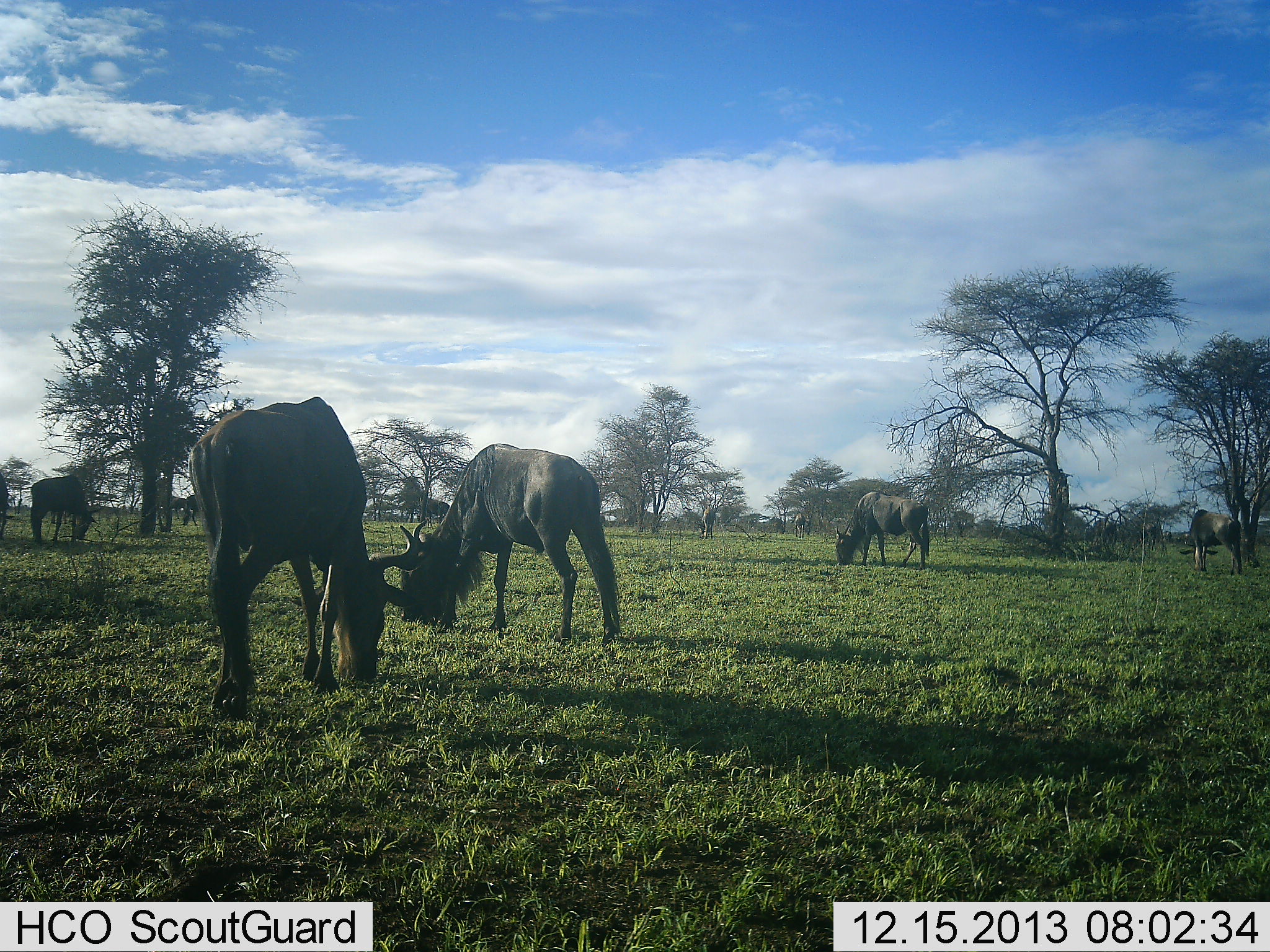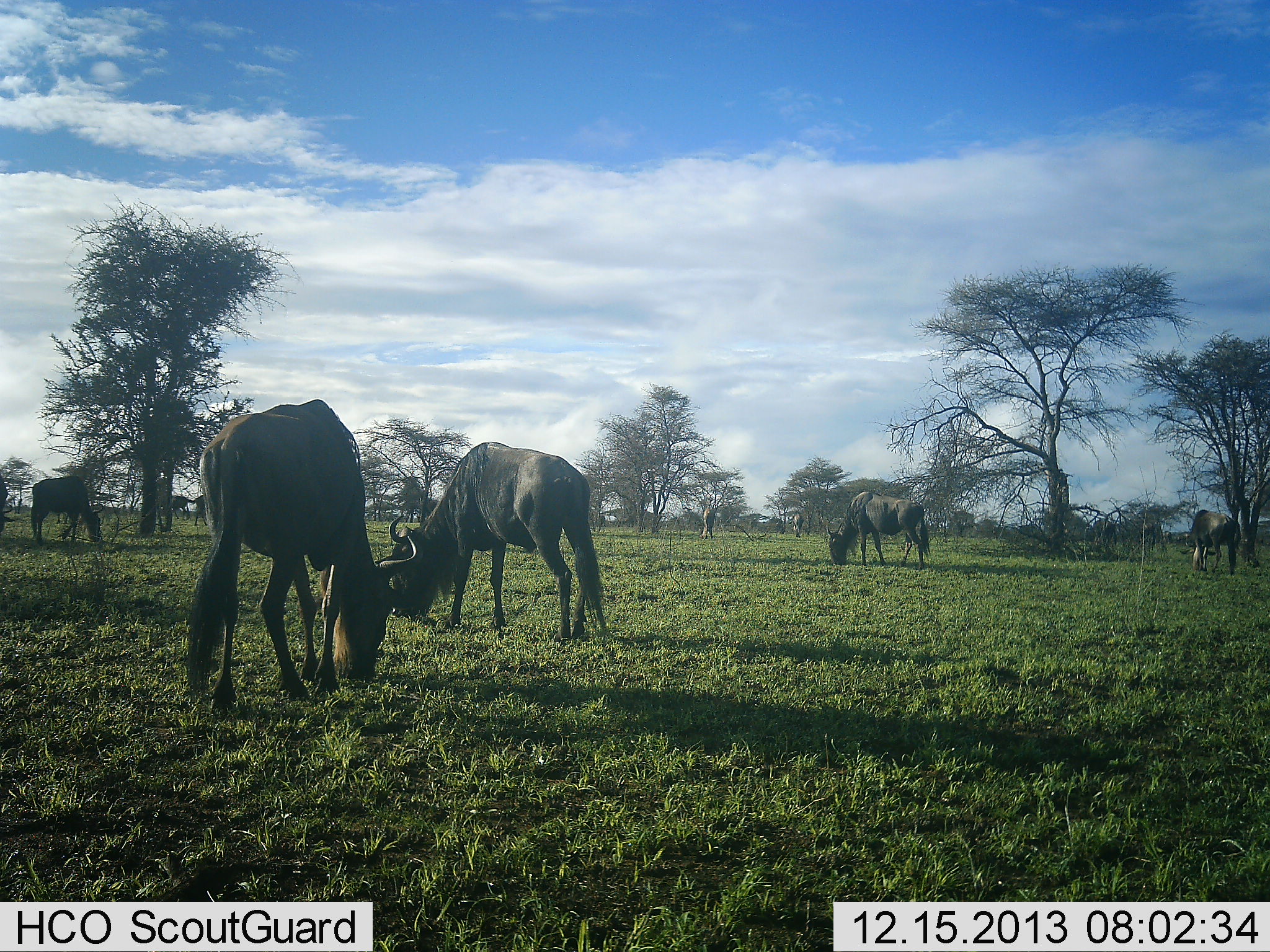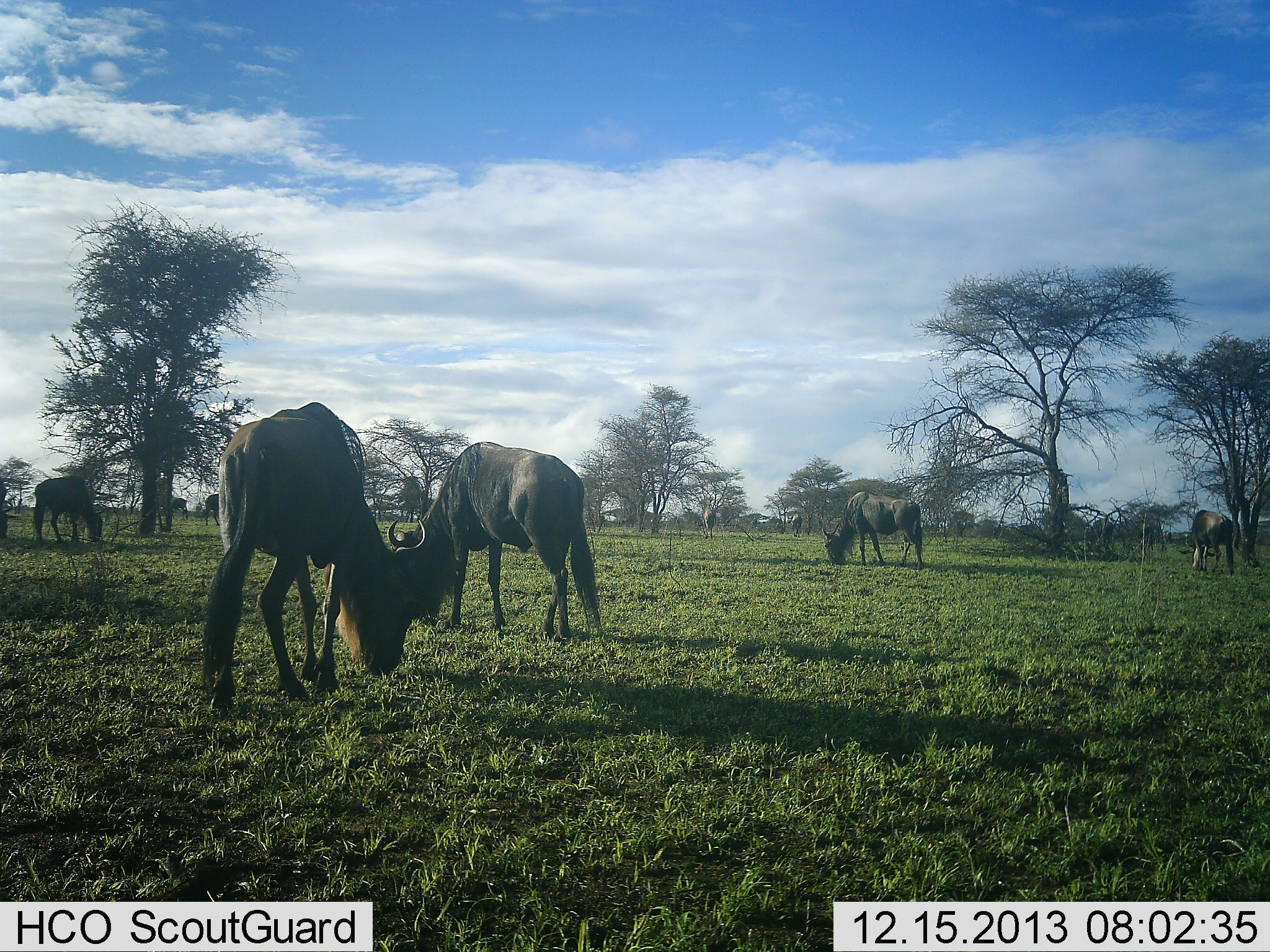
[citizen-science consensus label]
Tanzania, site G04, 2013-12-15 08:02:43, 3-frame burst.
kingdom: Animalia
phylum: Chordata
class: Mammalia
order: Artiodactyla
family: Bovidae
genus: Connochaetes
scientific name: Connochaetes taurinus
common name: blue wildebeest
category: wildebeest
Wildebeest (blue wildebeest) (Connochaetes taurinus), count 7. Behavior (volunteer vote fractions): standing 10%, resting 0%, moving 0%, interacting 0%. Young present (vote fraction): 0%. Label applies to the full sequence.